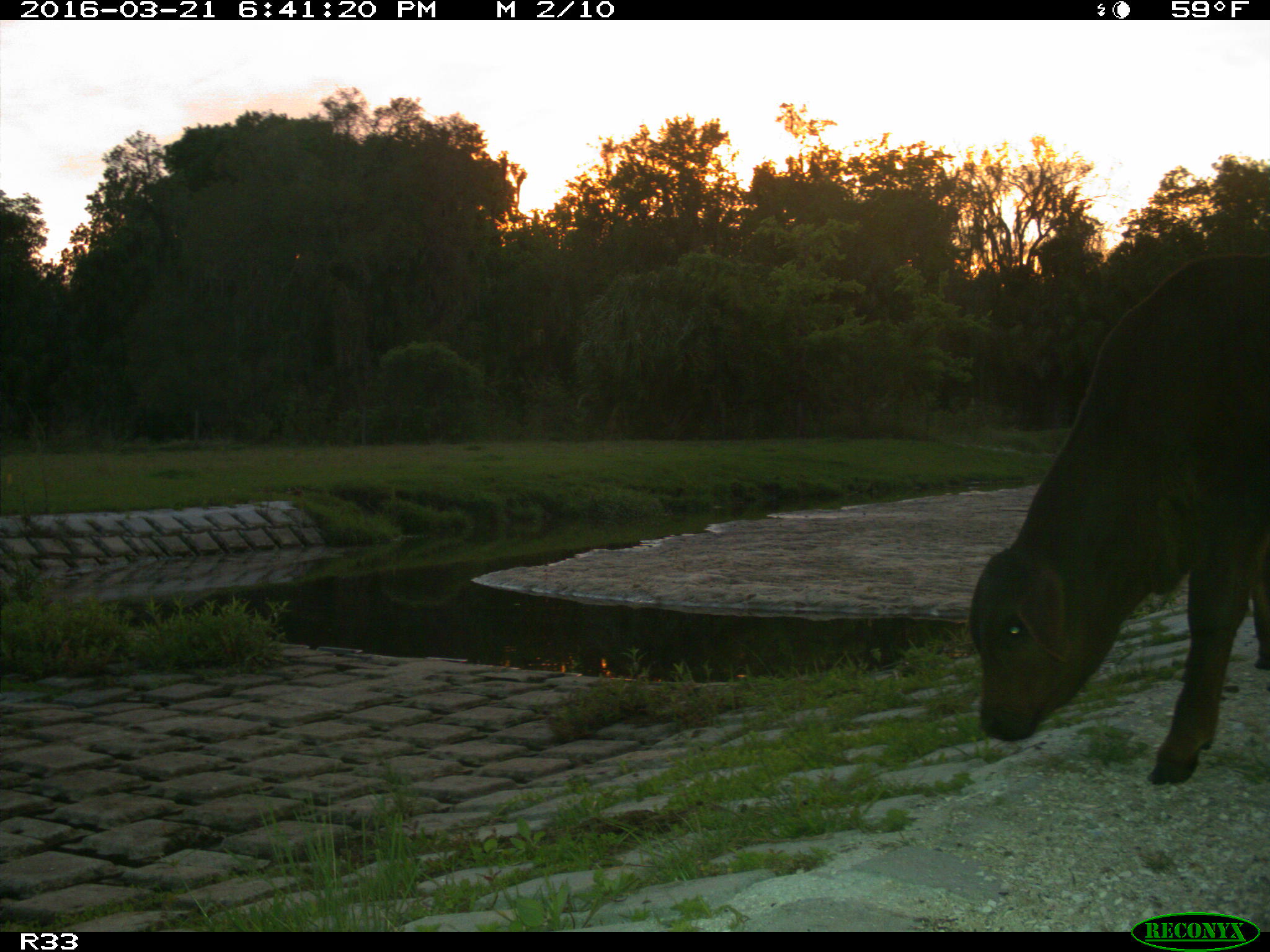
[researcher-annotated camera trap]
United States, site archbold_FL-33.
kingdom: Animalia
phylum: Chordata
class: Mammalia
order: Artiodactyla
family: Bovidae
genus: Bos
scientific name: Bos taurus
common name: domestic cow